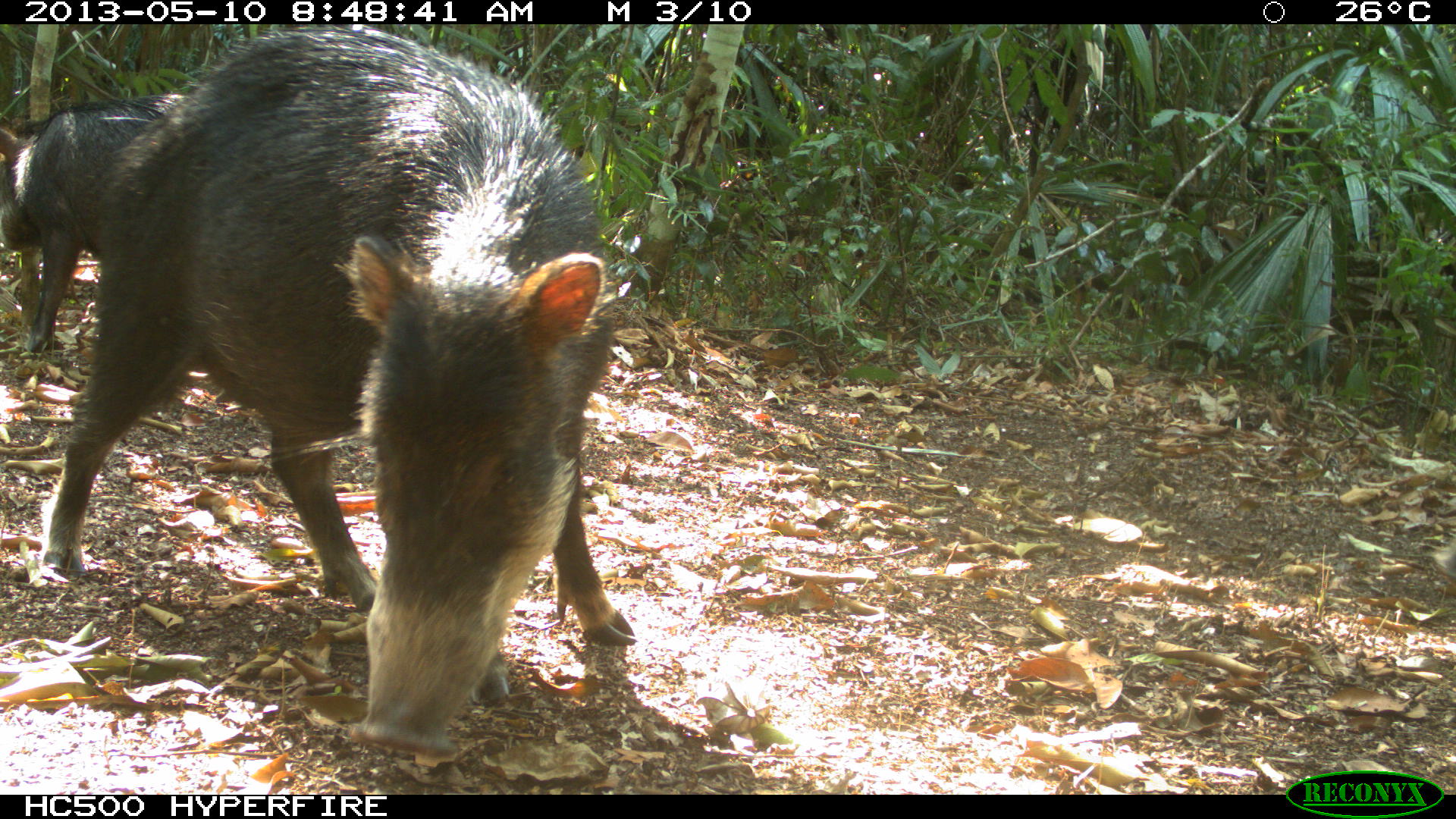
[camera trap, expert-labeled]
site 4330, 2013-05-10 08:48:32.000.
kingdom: Animalia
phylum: Chordata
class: Mammalia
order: Artiodactyla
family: Tayassuidae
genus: Tayassu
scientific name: Tayassu pecari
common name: white-lipped peccary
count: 4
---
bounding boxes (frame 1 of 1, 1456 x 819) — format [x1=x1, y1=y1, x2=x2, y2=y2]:
tayassu pecari: [x1=35, y1=24, x2=638, y2=756]; [x1=0, y1=91, x2=196, y2=355]